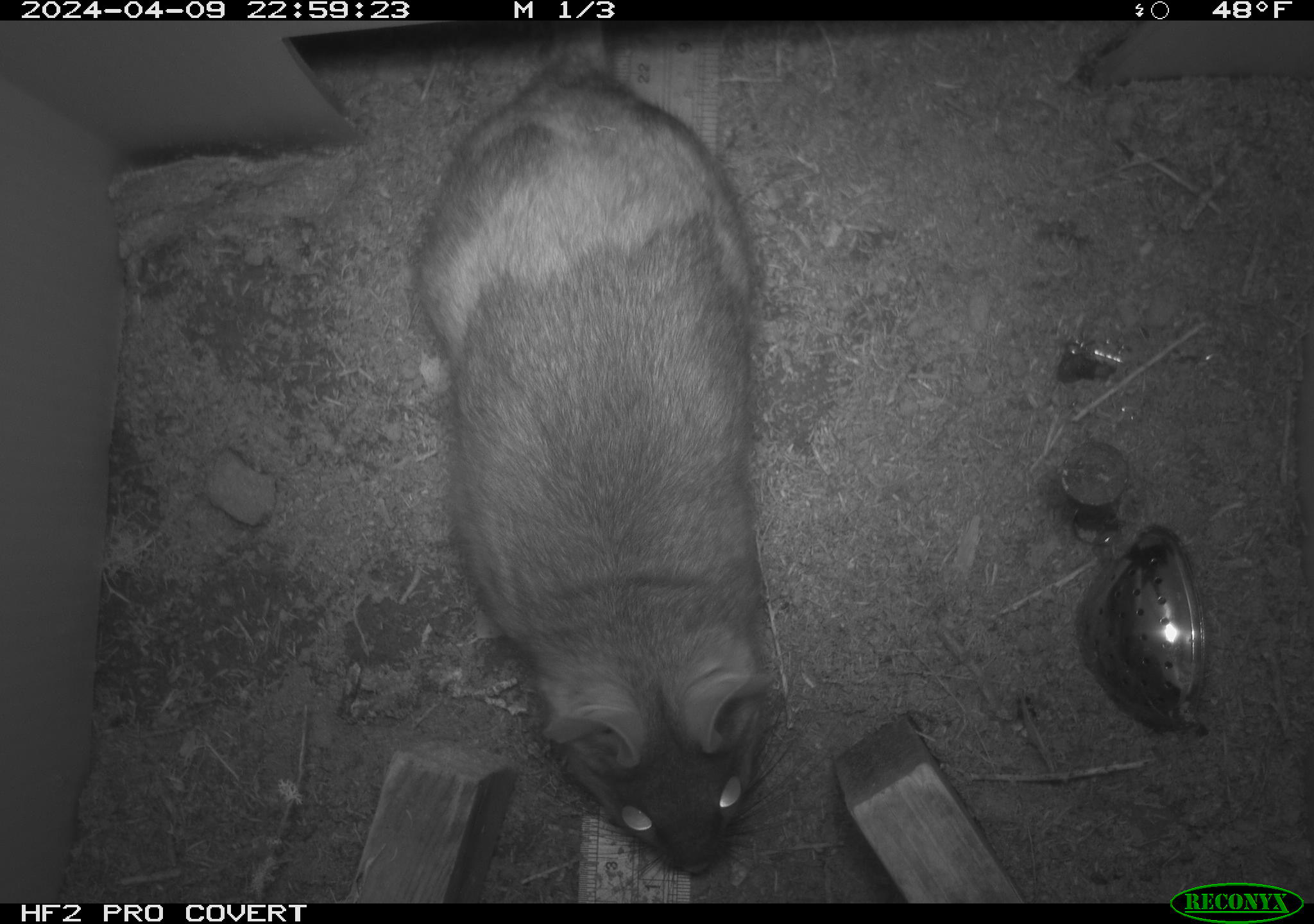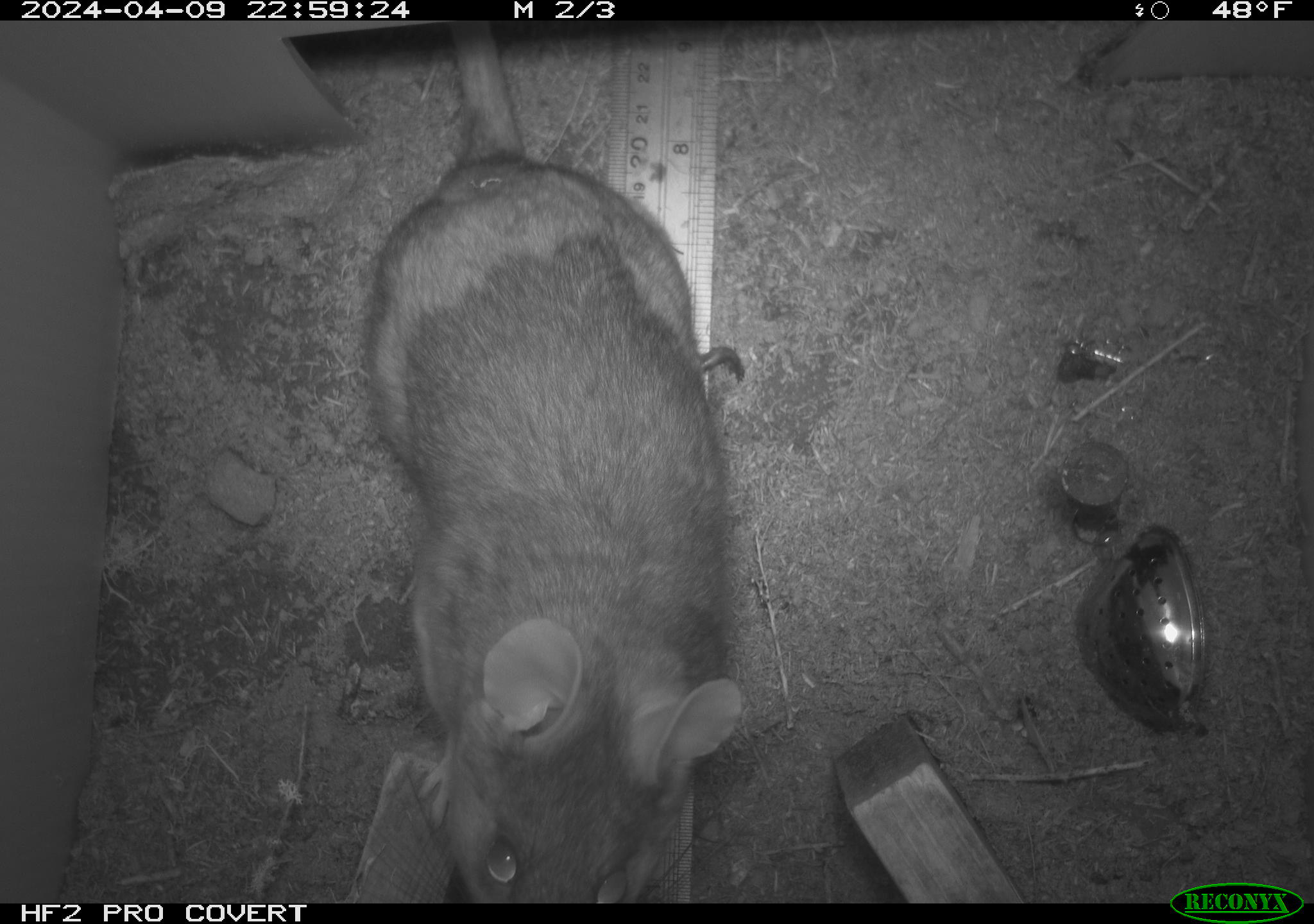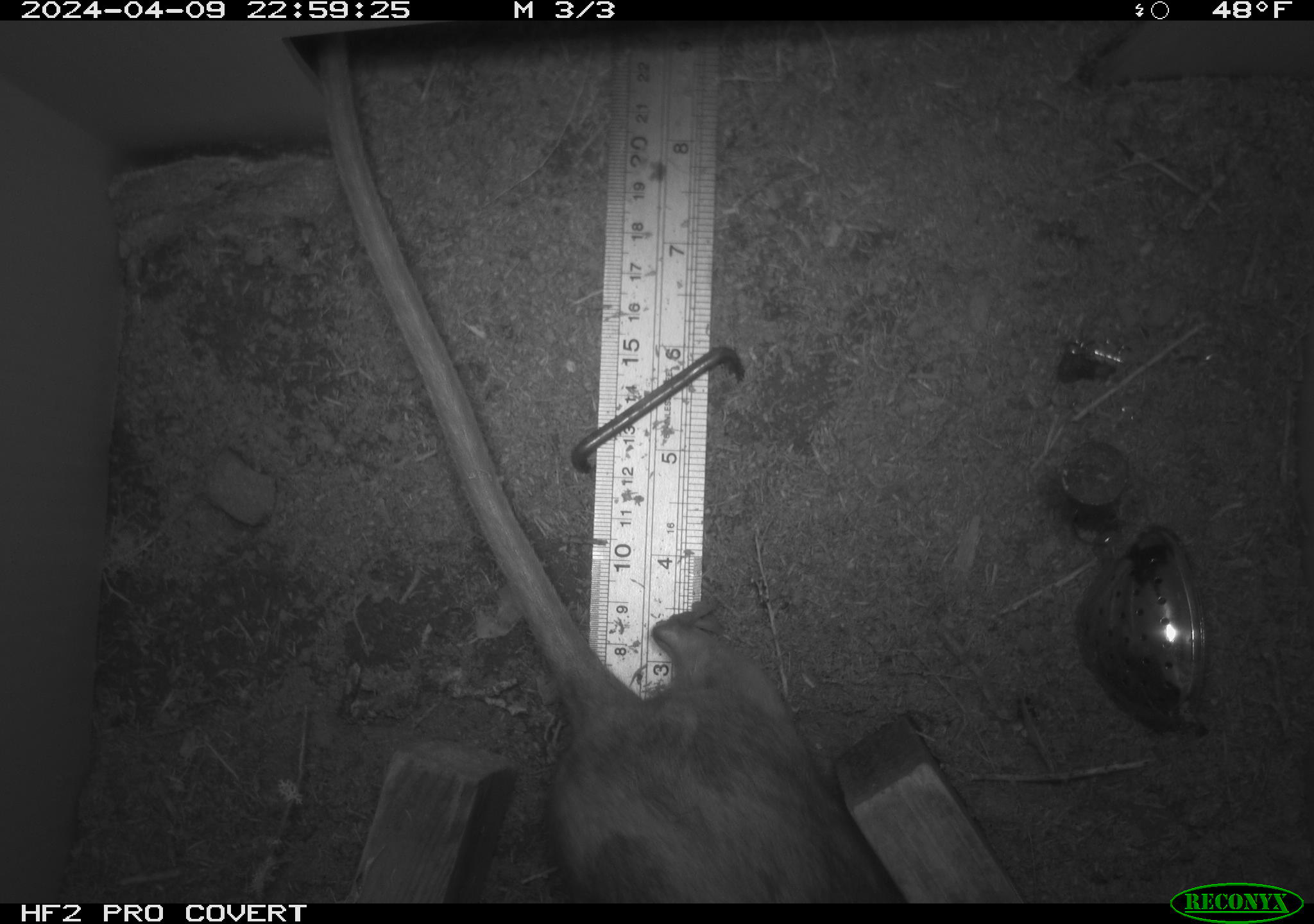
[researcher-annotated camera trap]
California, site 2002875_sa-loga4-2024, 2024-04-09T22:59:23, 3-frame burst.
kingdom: Animalia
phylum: Chordata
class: Mammalia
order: Rodentia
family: Cricetidae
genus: Neotoma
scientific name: Neotoma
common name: pack rat or woodrat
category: neotoma species